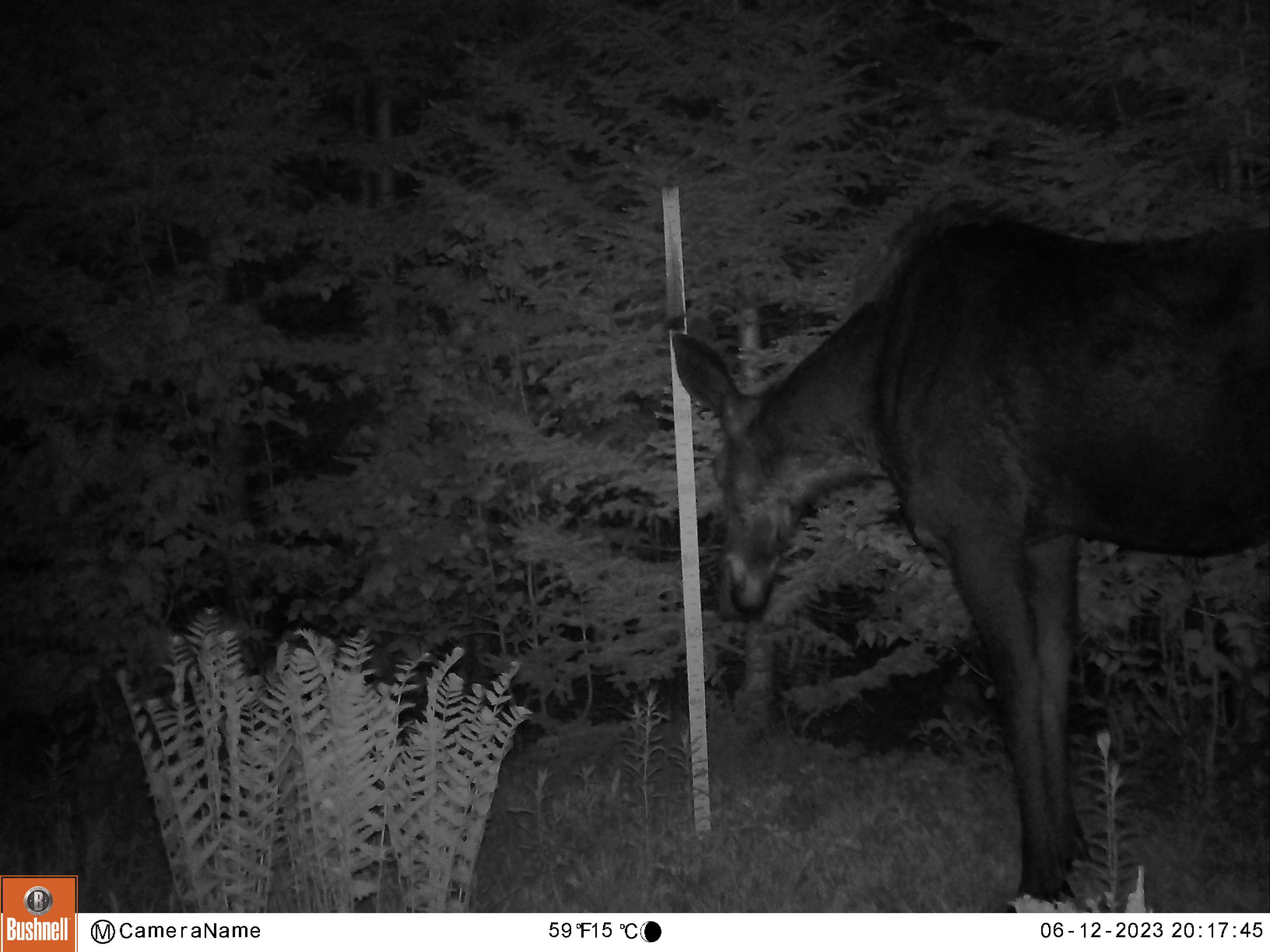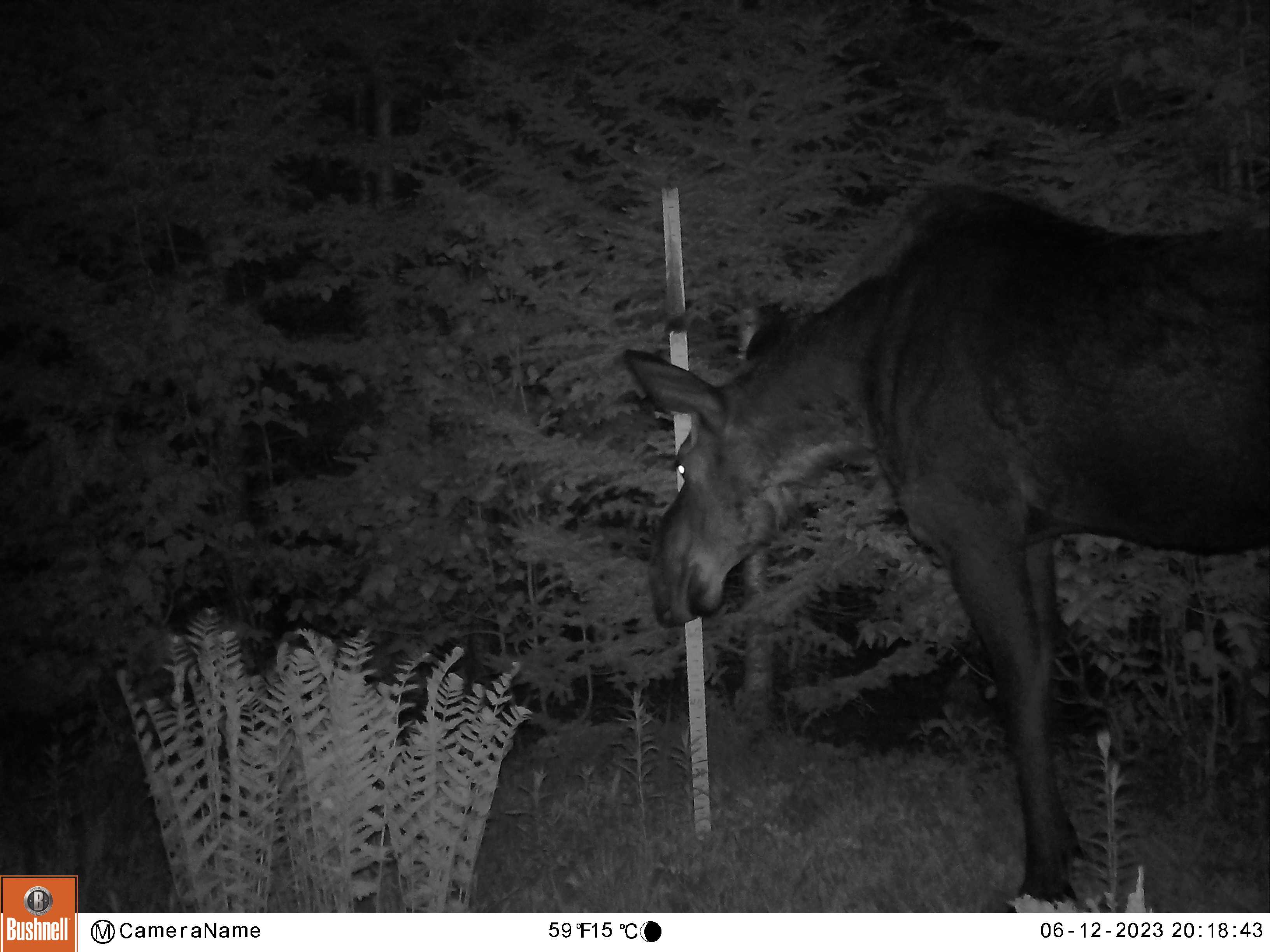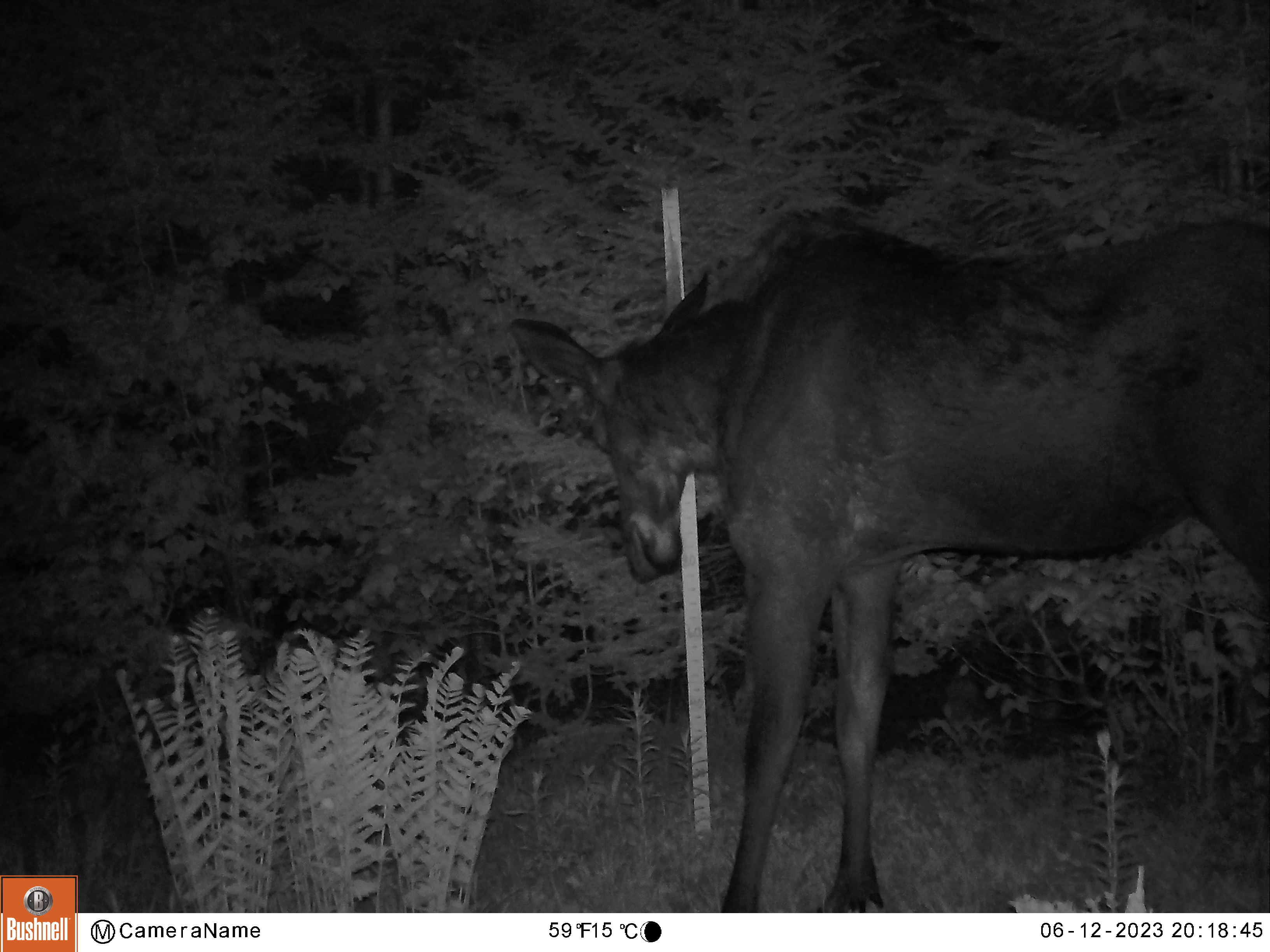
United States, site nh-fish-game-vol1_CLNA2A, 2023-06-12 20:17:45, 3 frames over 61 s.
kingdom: Animalia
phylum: Chordata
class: Mammalia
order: Artiodactyla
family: Cervidae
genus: Alces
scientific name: Alces alces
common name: moose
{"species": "moose (Alces alces)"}